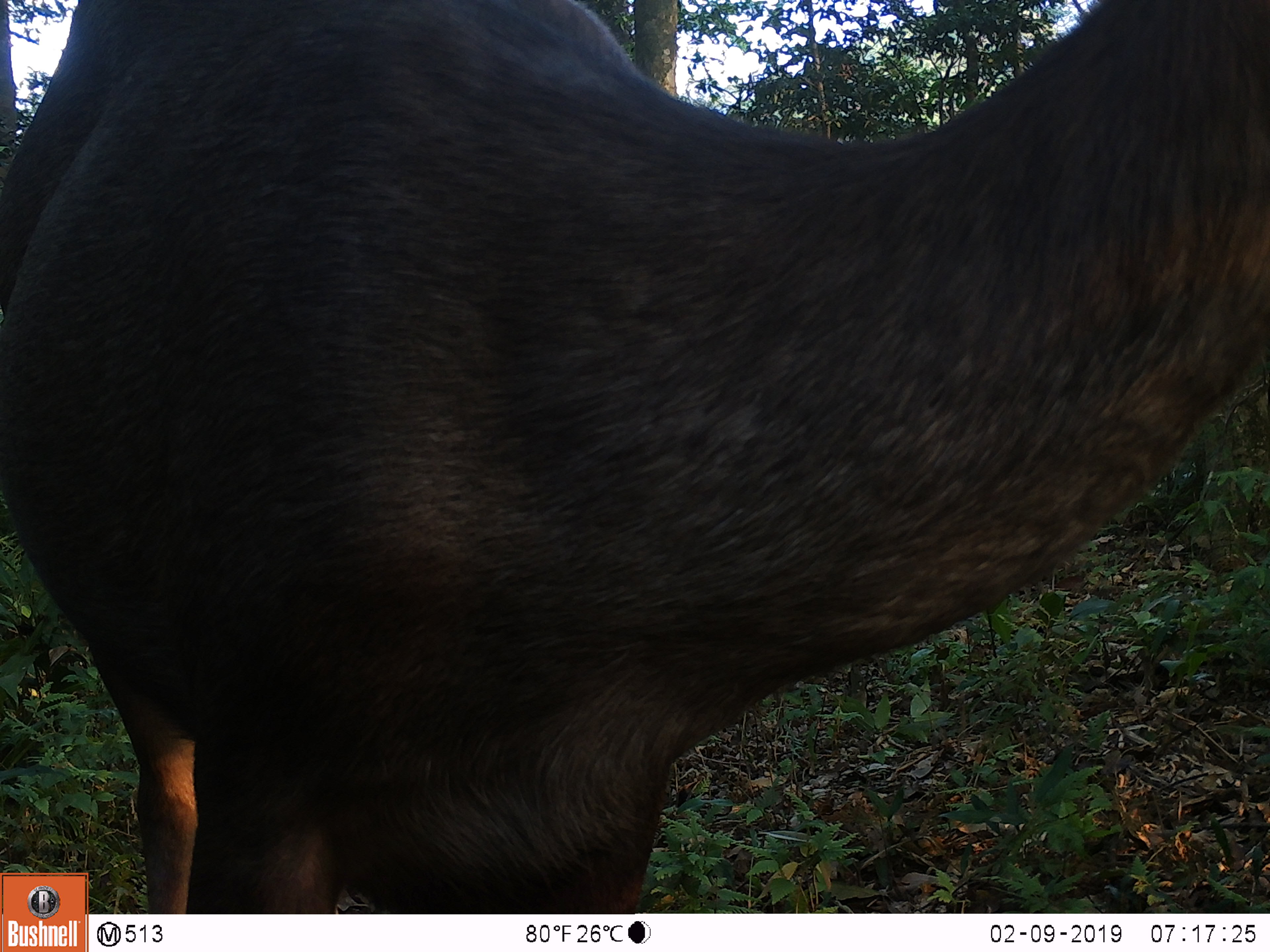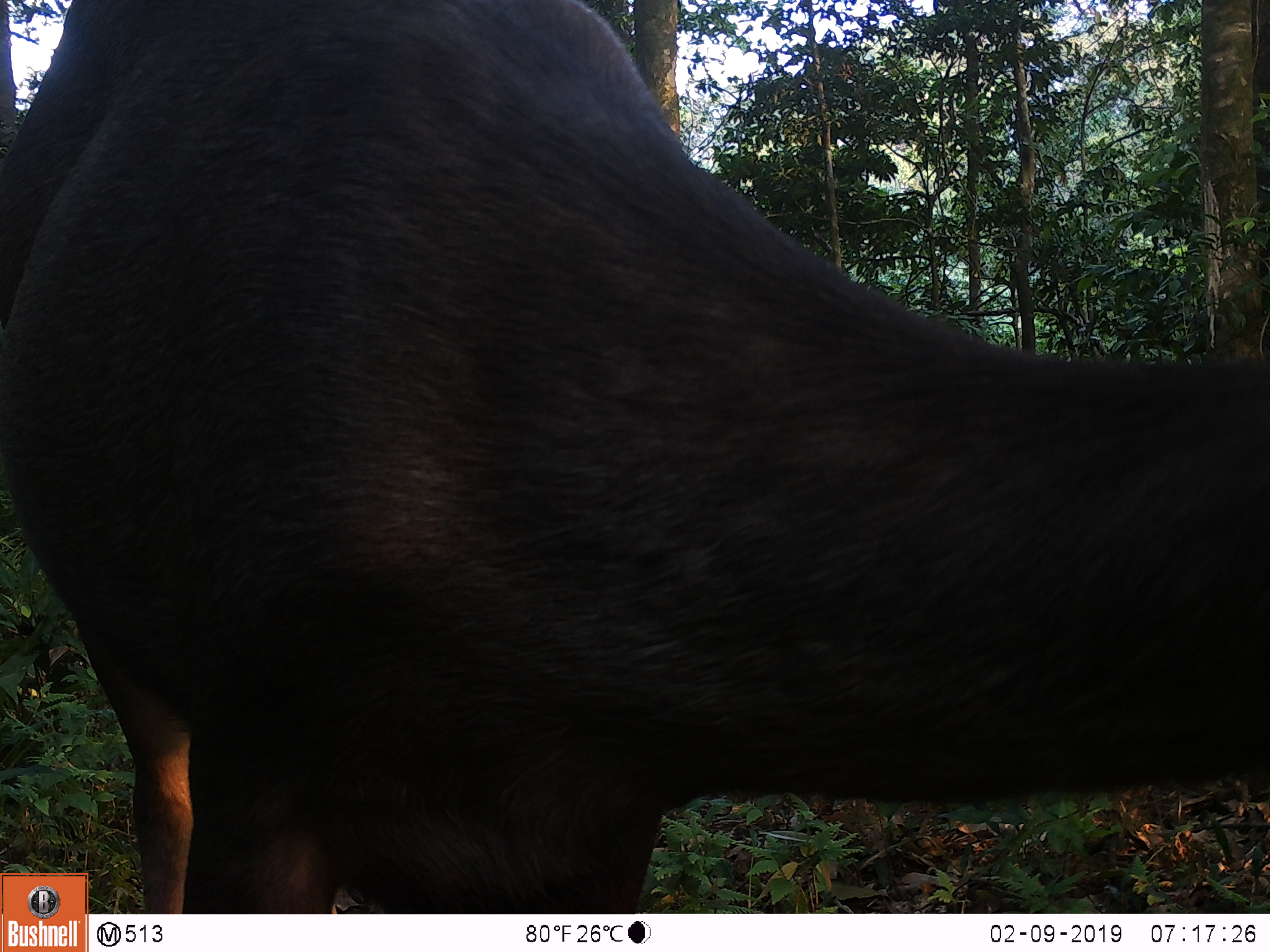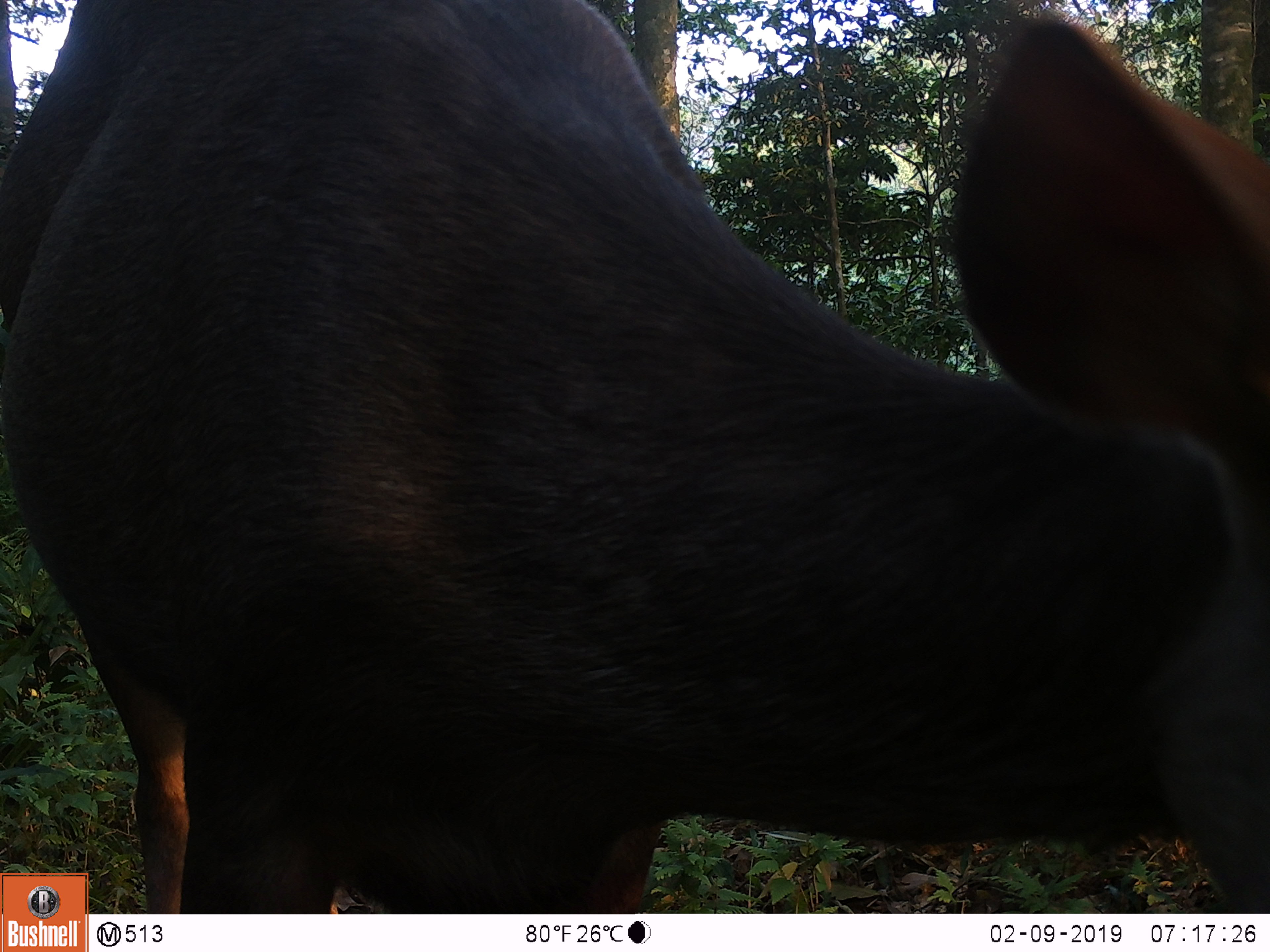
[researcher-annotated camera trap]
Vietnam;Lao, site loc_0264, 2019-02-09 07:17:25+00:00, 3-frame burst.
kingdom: Animalia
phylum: Chordata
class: Mammalia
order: Artiodactyla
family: Cervidae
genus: Rusa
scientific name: Rusa unicolor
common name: sambar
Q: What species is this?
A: Sambar (Rusa unicolor).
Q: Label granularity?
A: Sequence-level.